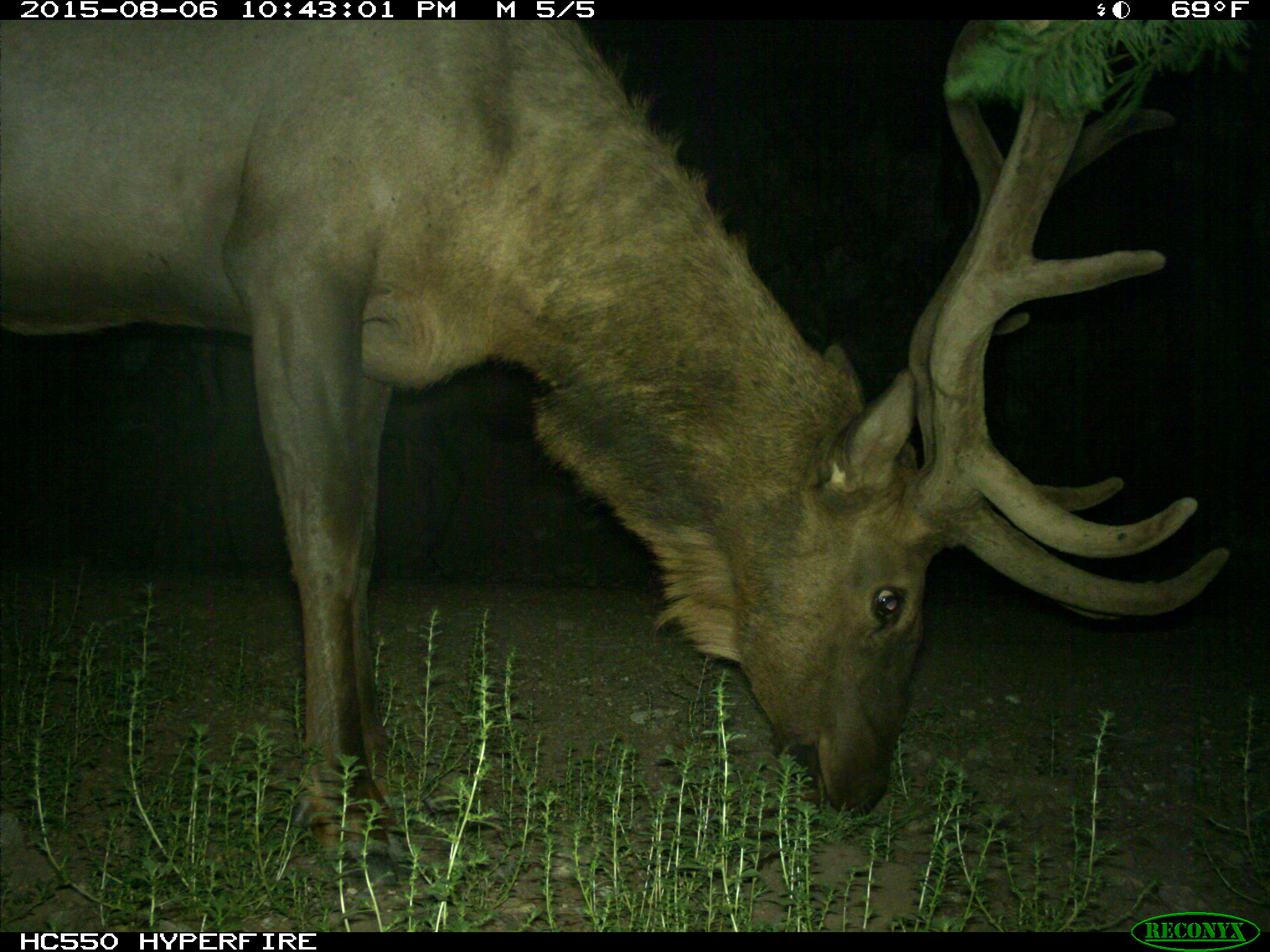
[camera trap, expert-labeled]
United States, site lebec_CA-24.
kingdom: Animalia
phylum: Chordata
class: Mammalia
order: Artiodactyla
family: Cervidae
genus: Cervus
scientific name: Cervus canadensis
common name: elk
Cervus canadensis (elk).